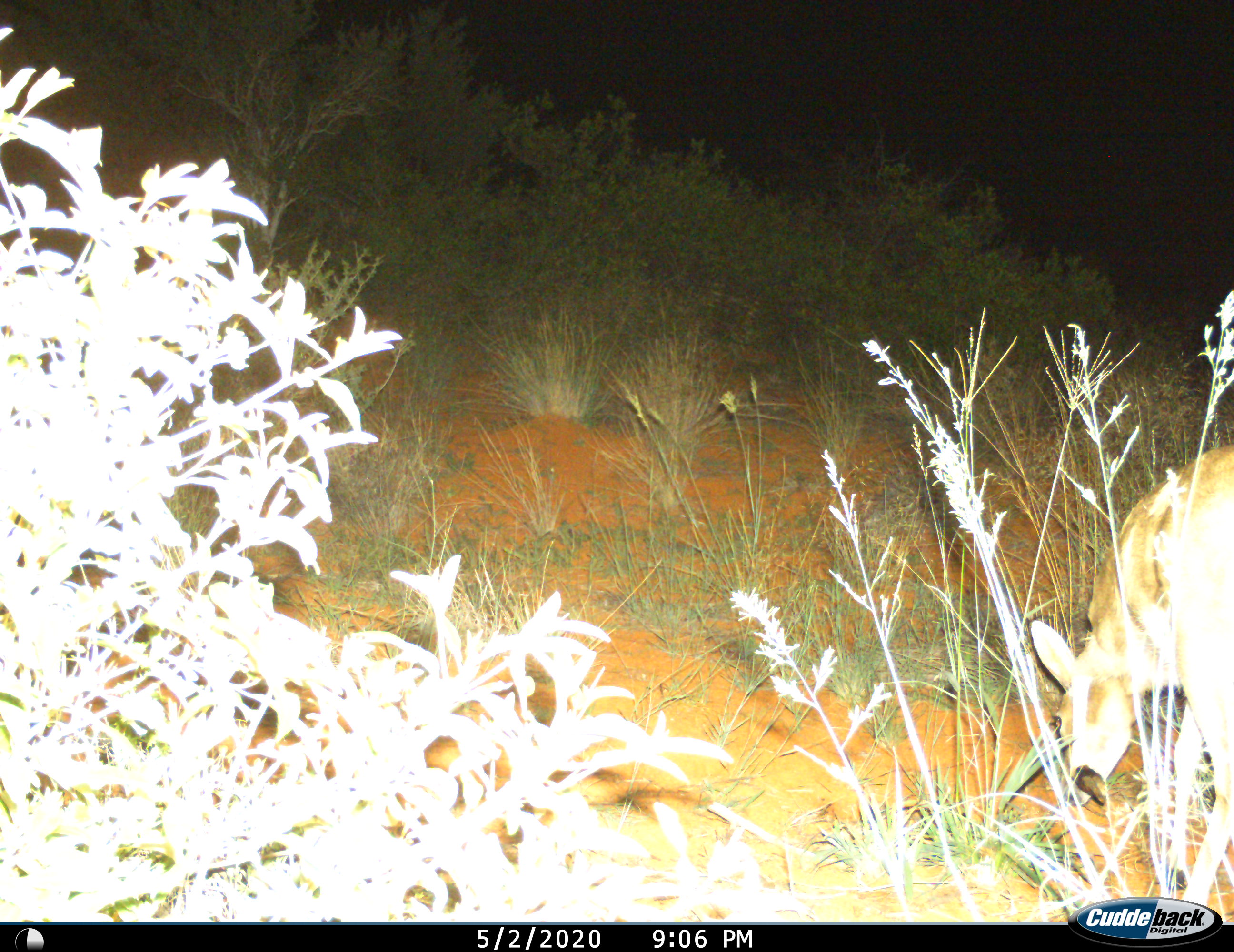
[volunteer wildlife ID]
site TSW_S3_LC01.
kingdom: Animalia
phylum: Chordata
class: Mammalia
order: Artiodactyla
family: Bovidae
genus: Sylvicapra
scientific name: Sylvicapra grimmia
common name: common duiker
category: duikercommongrey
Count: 1.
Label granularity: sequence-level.